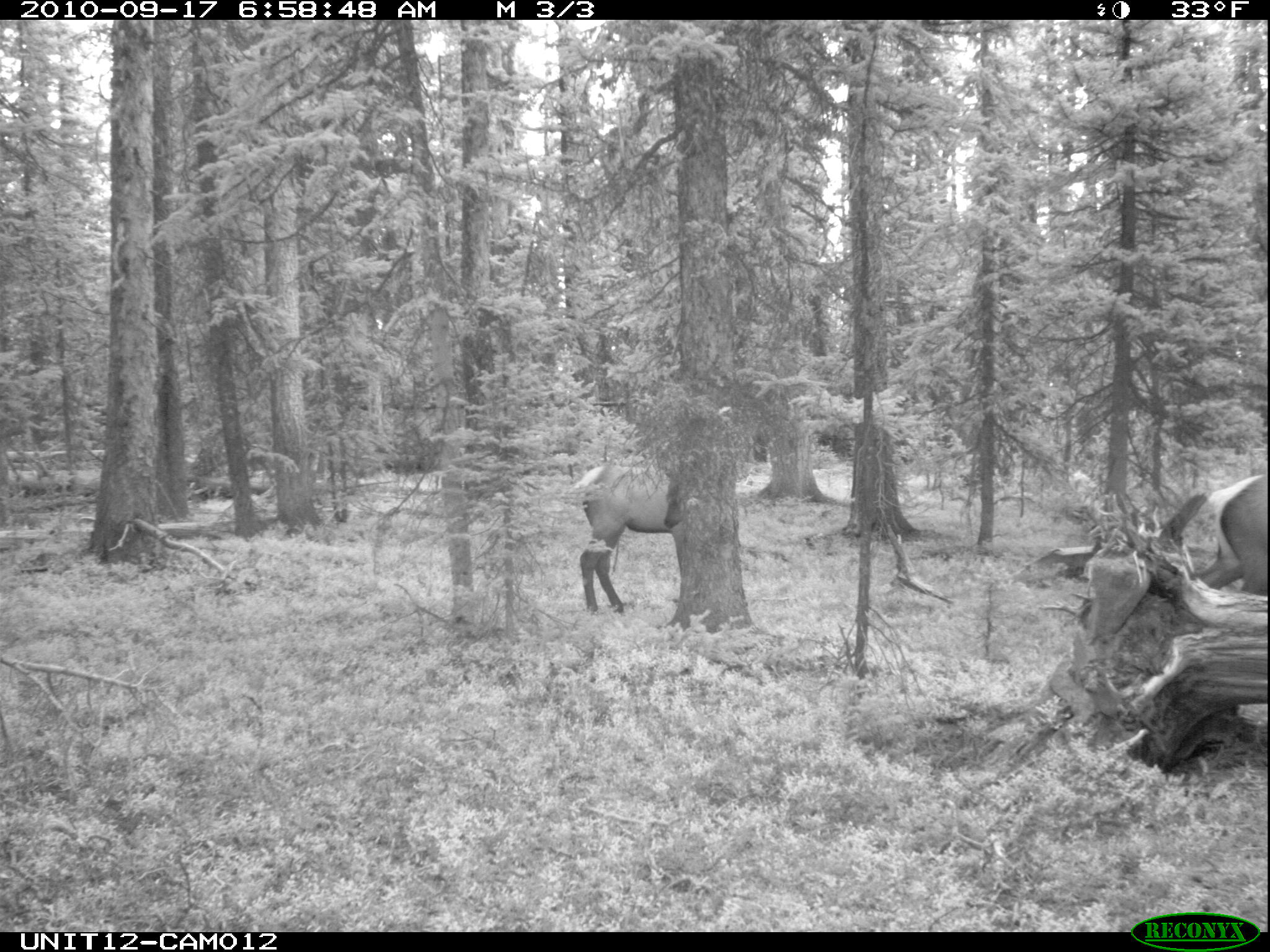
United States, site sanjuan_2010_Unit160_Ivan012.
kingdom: Animalia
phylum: Chordata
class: Mammalia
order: Artiodactyla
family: Cervidae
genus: Cervus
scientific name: Cervus elaphus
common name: red deer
Cervus elaphus (red deer).